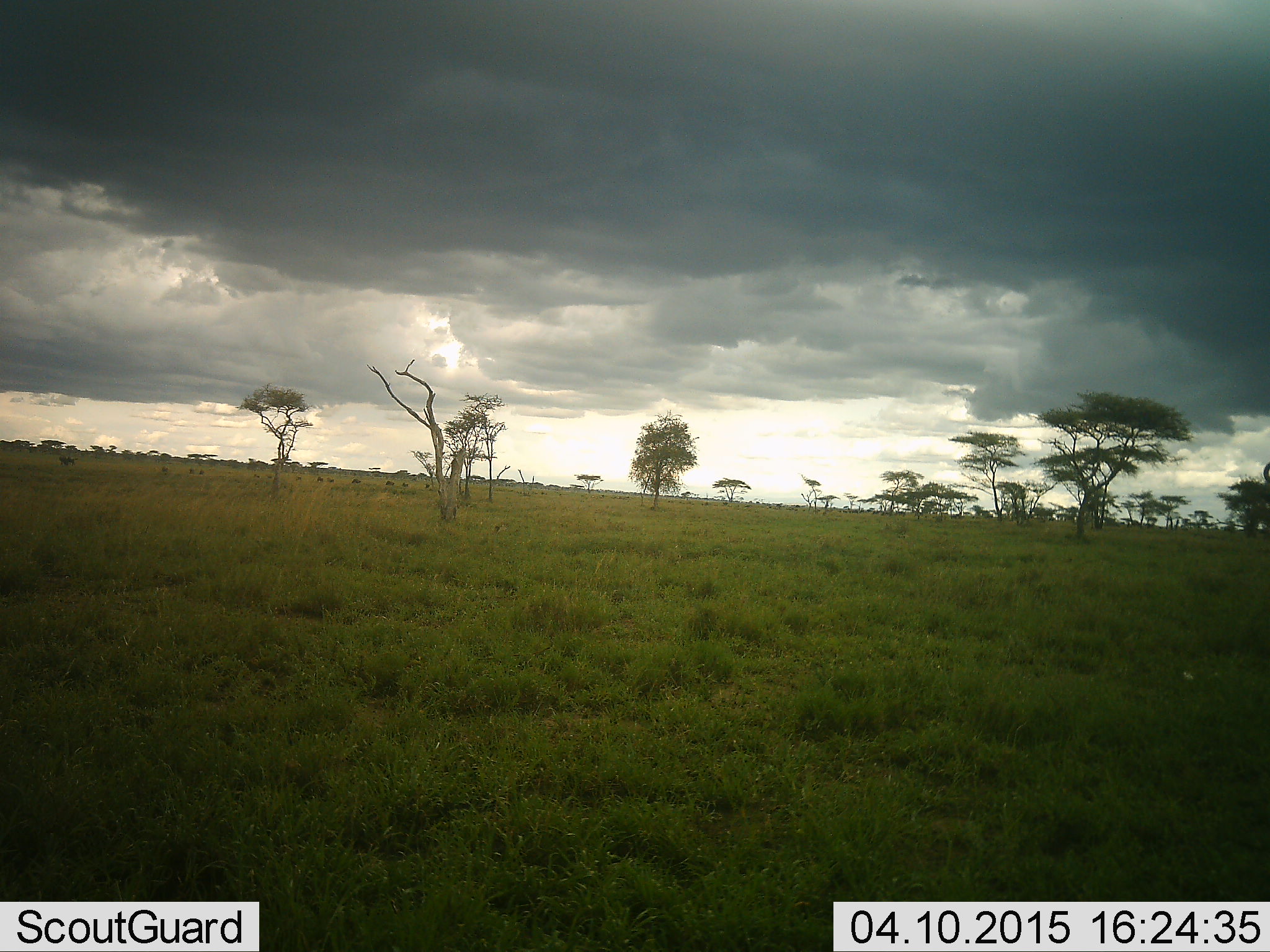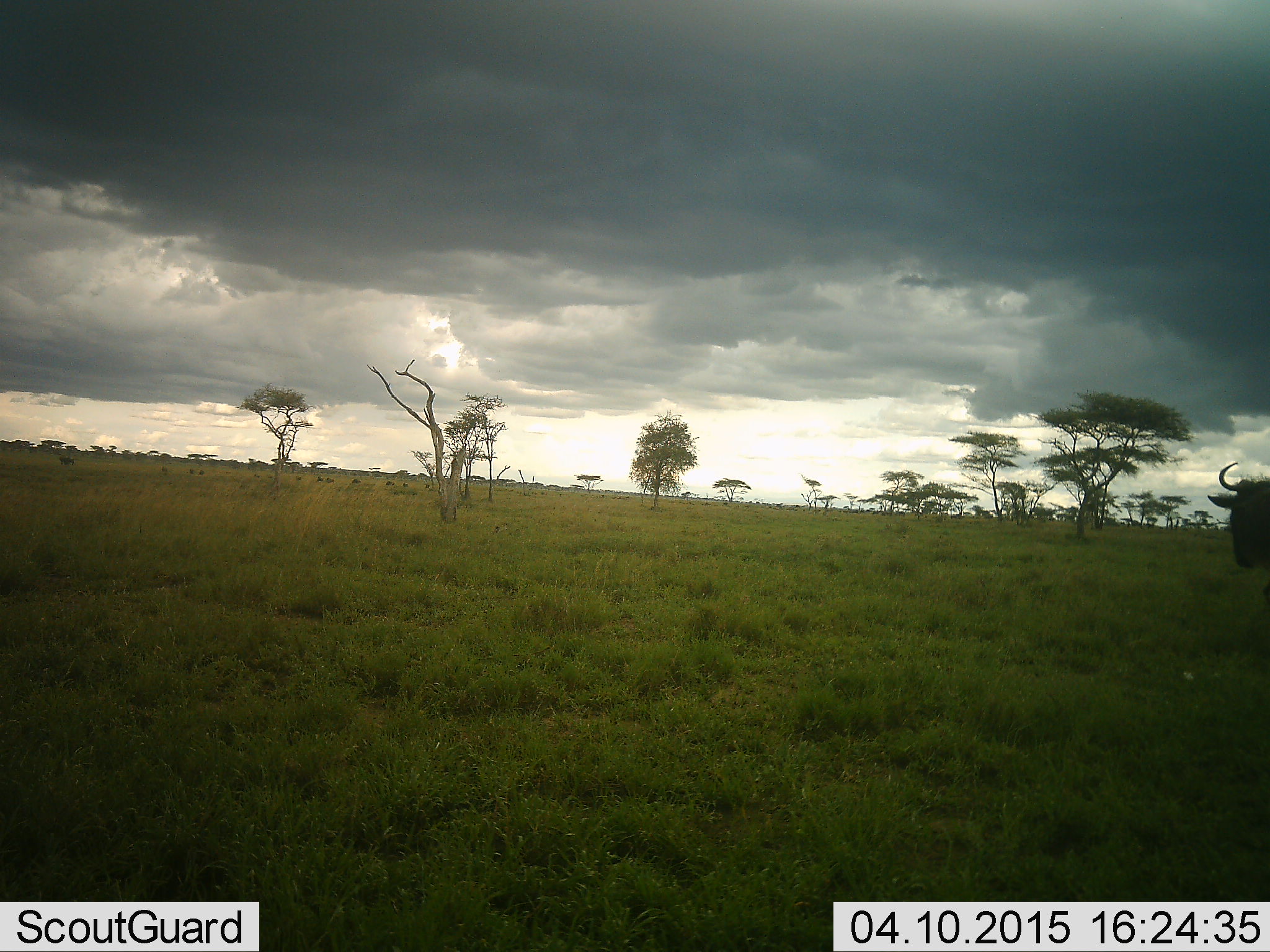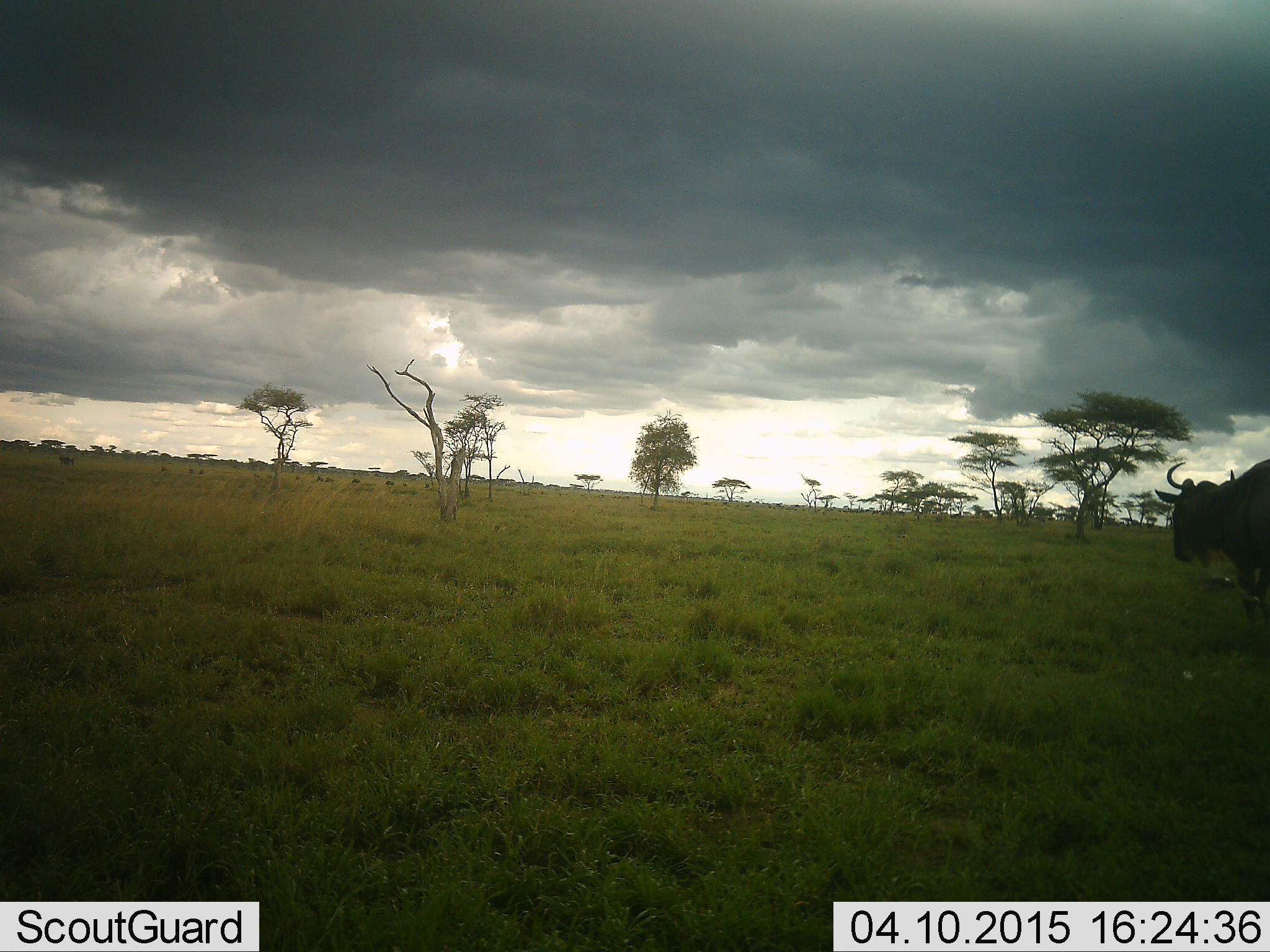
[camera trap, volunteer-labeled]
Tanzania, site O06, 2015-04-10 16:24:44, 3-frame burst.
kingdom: Animalia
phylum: Chordata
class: Mammalia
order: Artiodactyla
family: Bovidae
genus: Connochaetes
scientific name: Connochaetes taurinus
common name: blue wildebeest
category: wildebeest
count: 1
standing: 60%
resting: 0%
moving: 50%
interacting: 0%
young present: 0%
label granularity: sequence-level